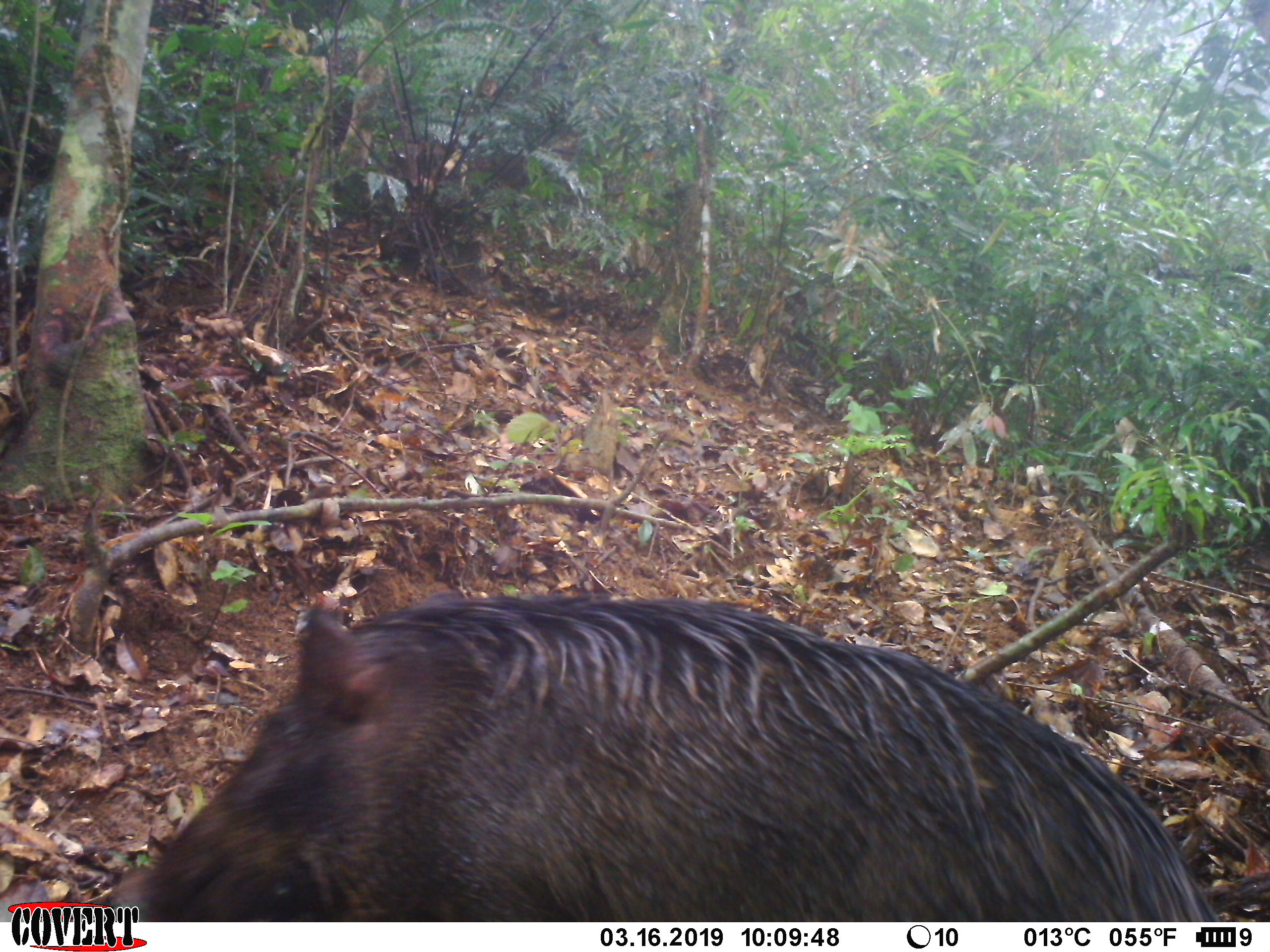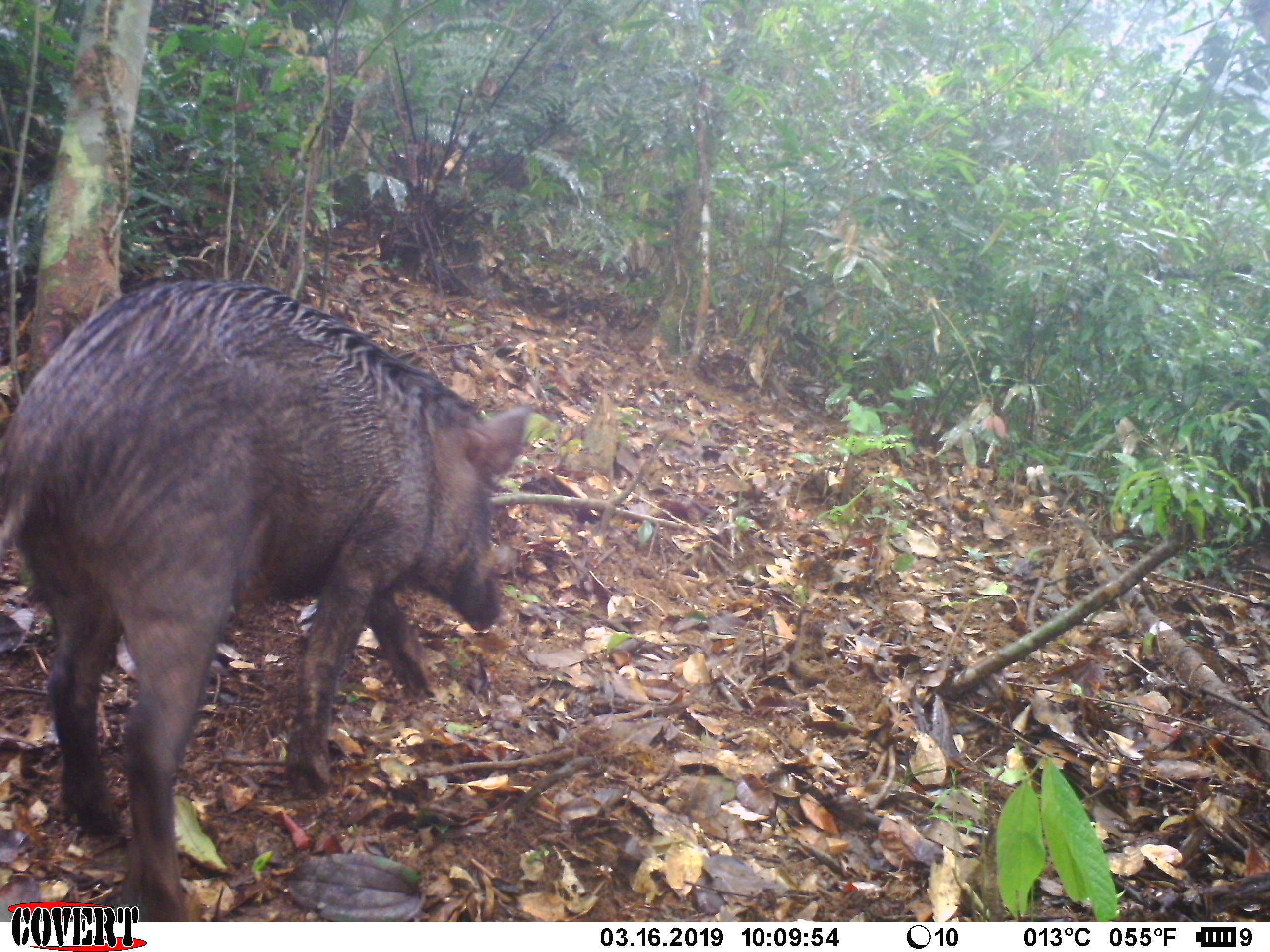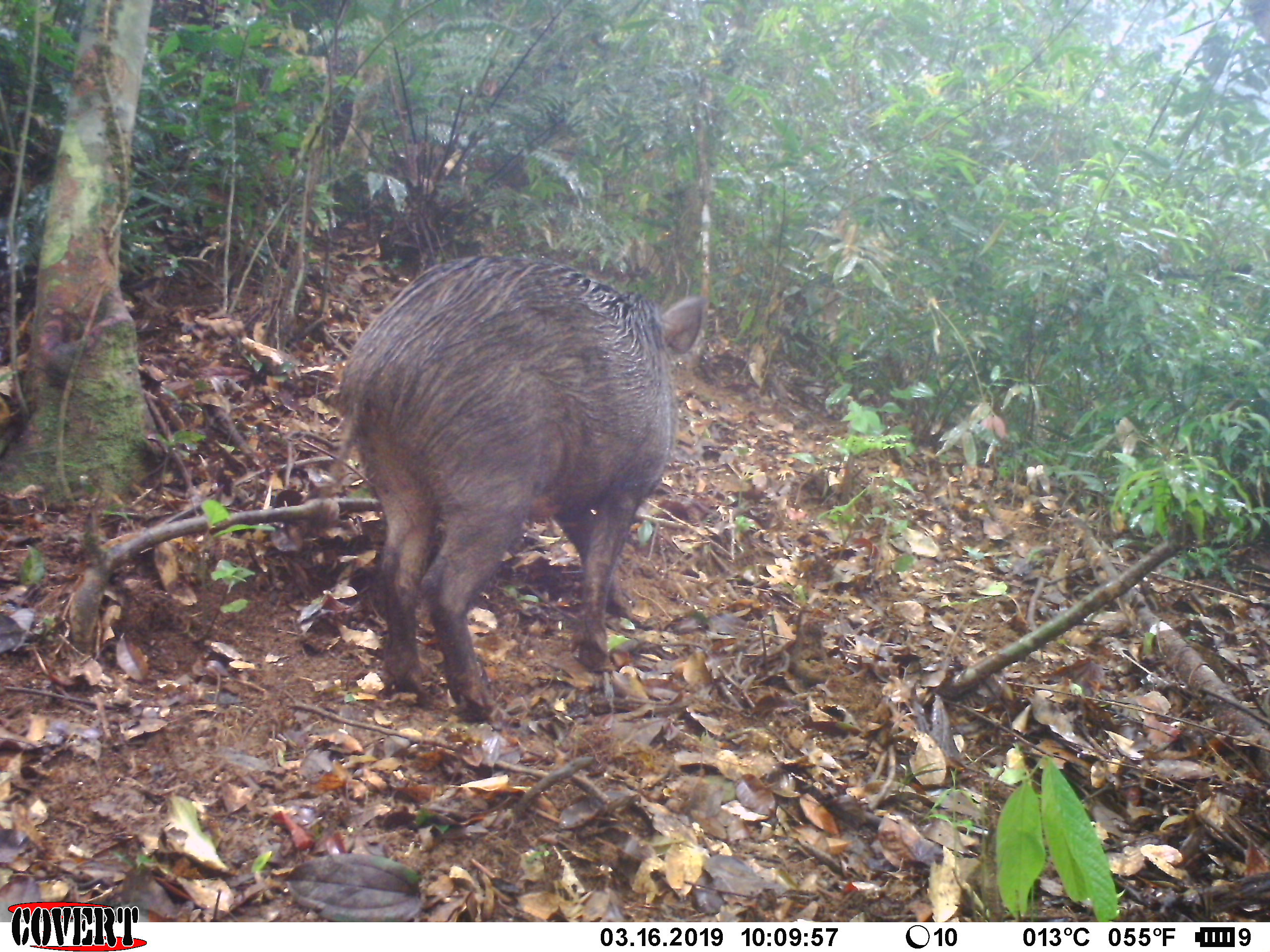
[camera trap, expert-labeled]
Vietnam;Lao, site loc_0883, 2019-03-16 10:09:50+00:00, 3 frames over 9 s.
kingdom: Animalia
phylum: Chordata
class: Mammalia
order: Artiodactyla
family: Suidae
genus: Sus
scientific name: Sus scrofa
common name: eurasian wild pig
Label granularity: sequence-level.